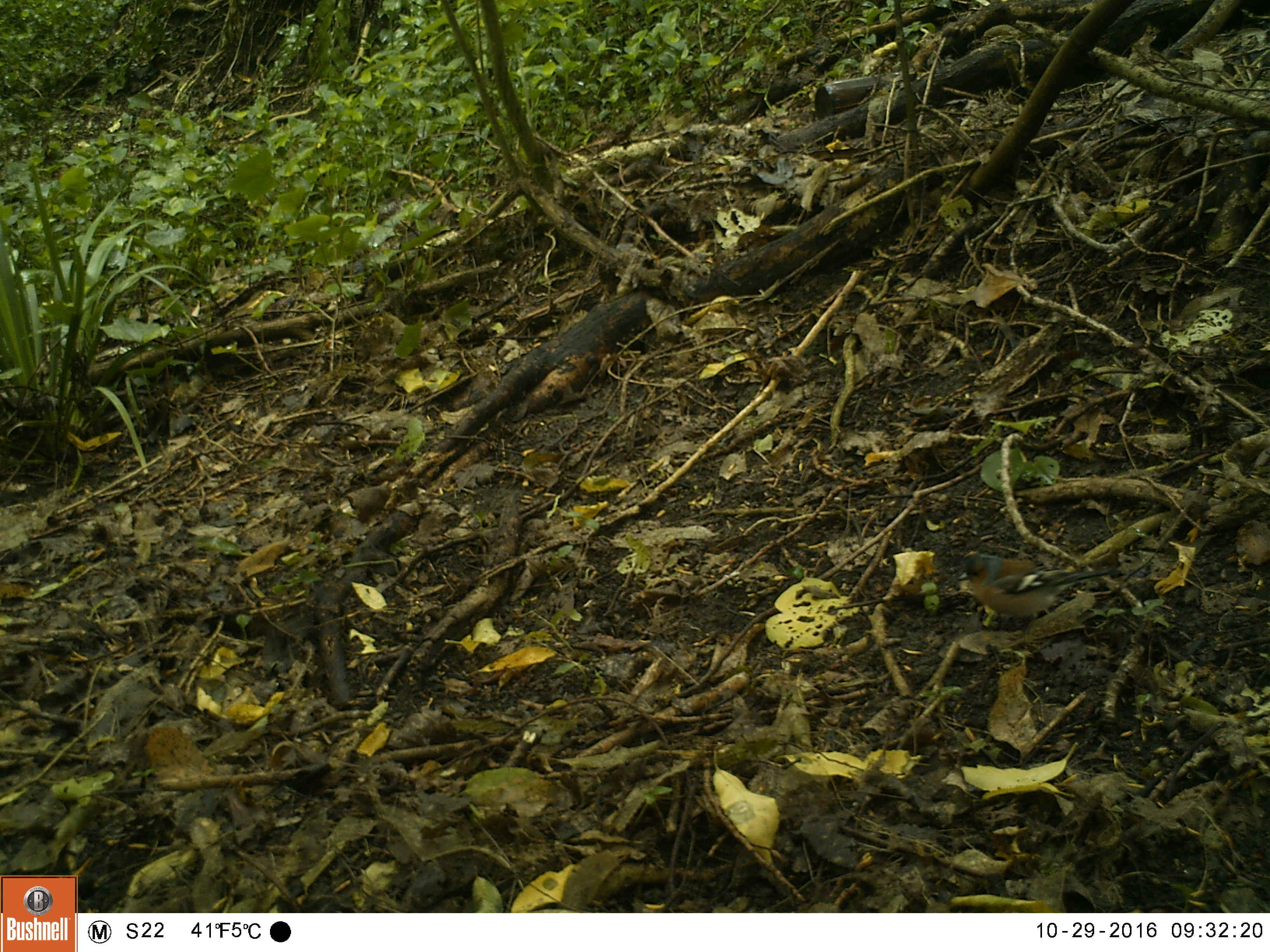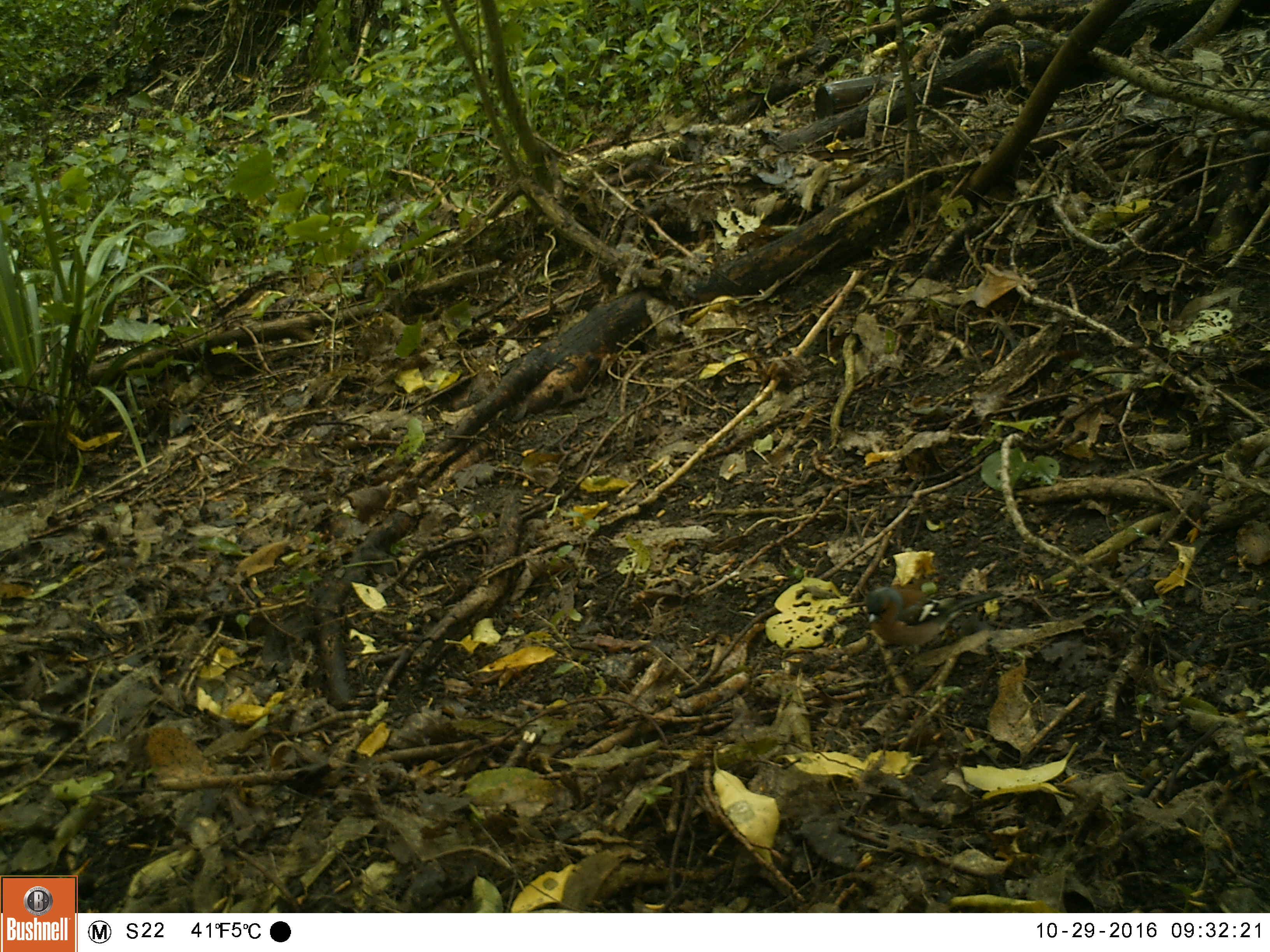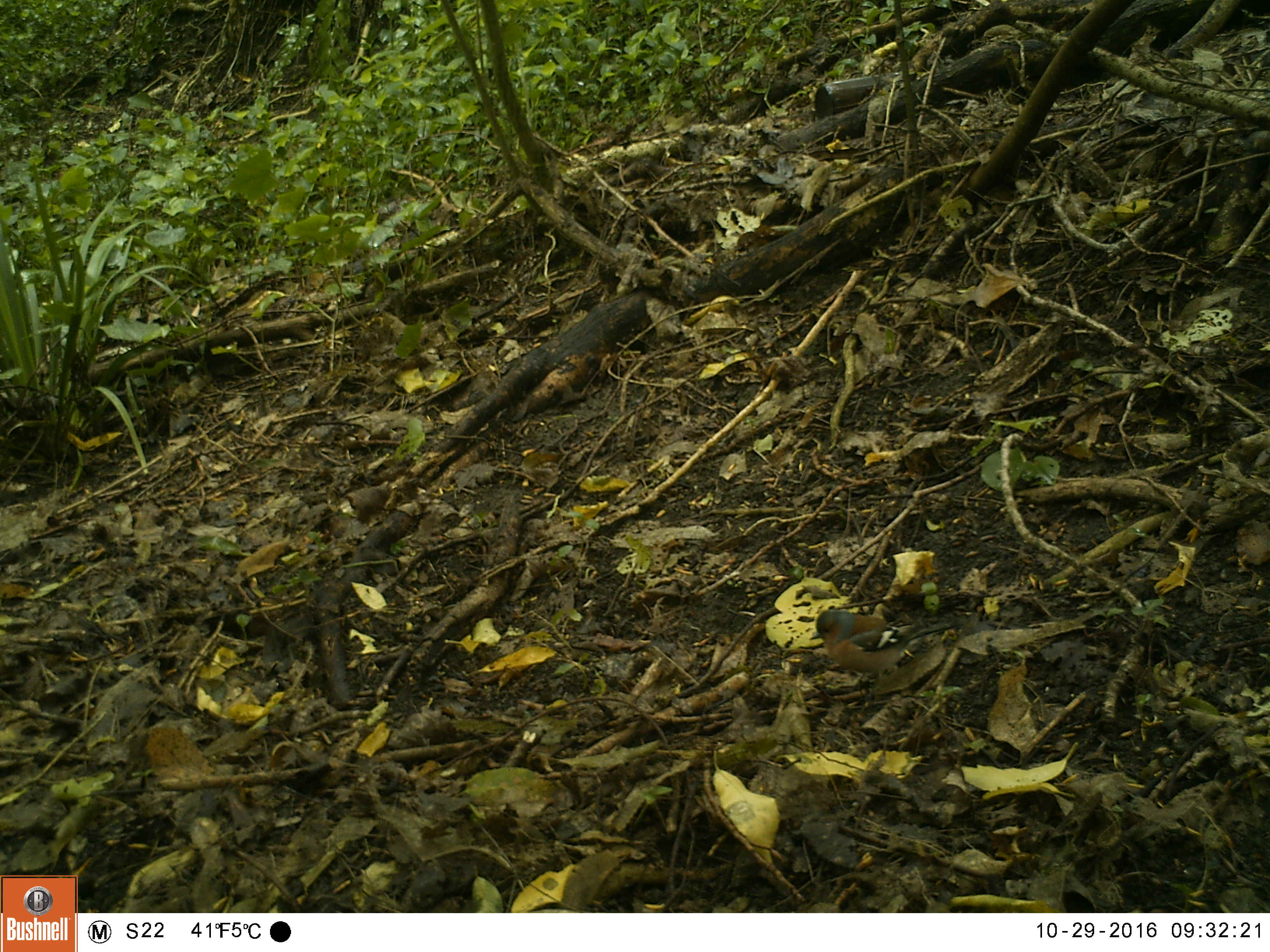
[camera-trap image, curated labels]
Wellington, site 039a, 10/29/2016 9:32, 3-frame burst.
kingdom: Animalia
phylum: Chordata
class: Aves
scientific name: Aves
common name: bird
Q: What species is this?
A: Bird (Aves).